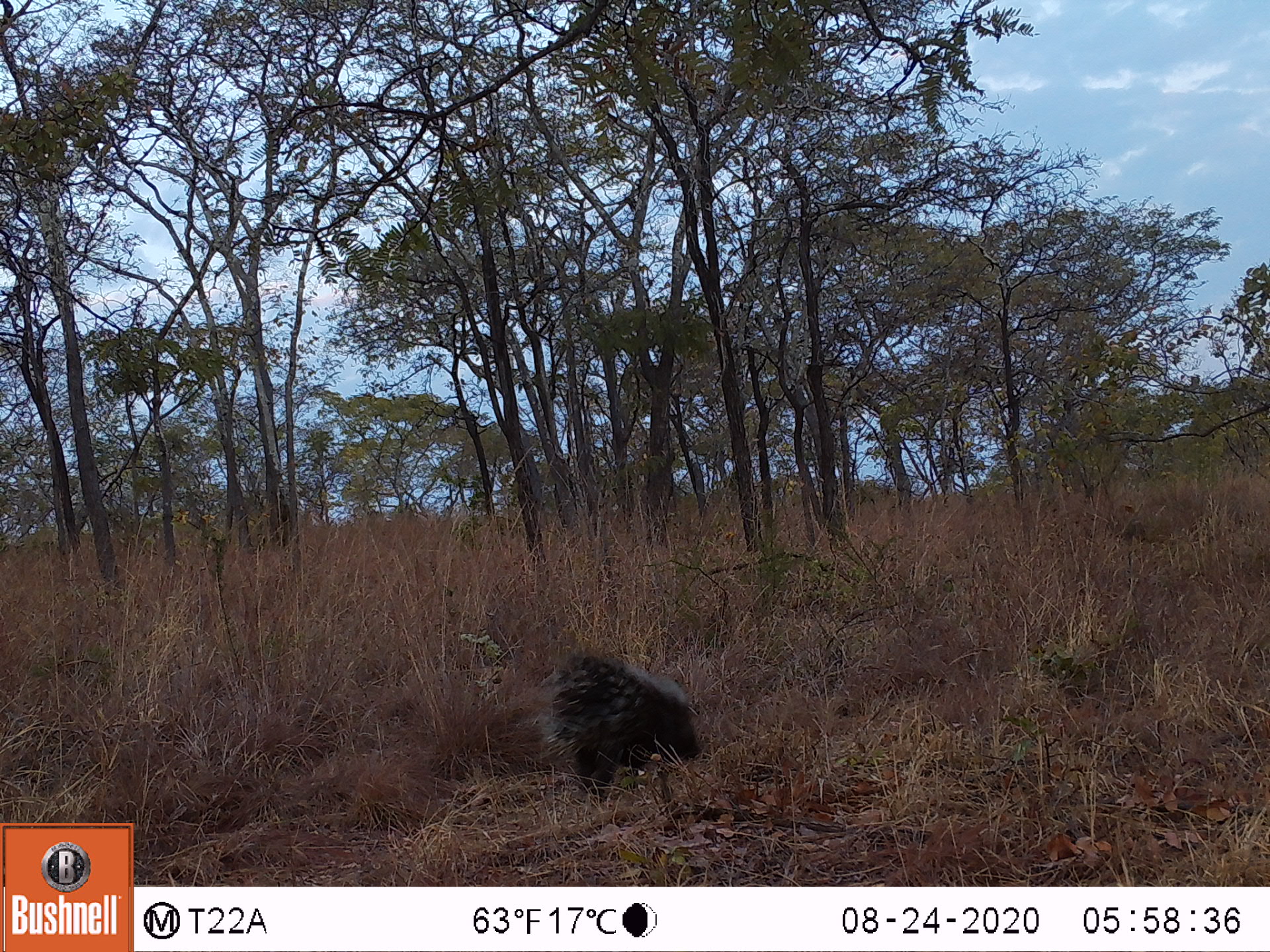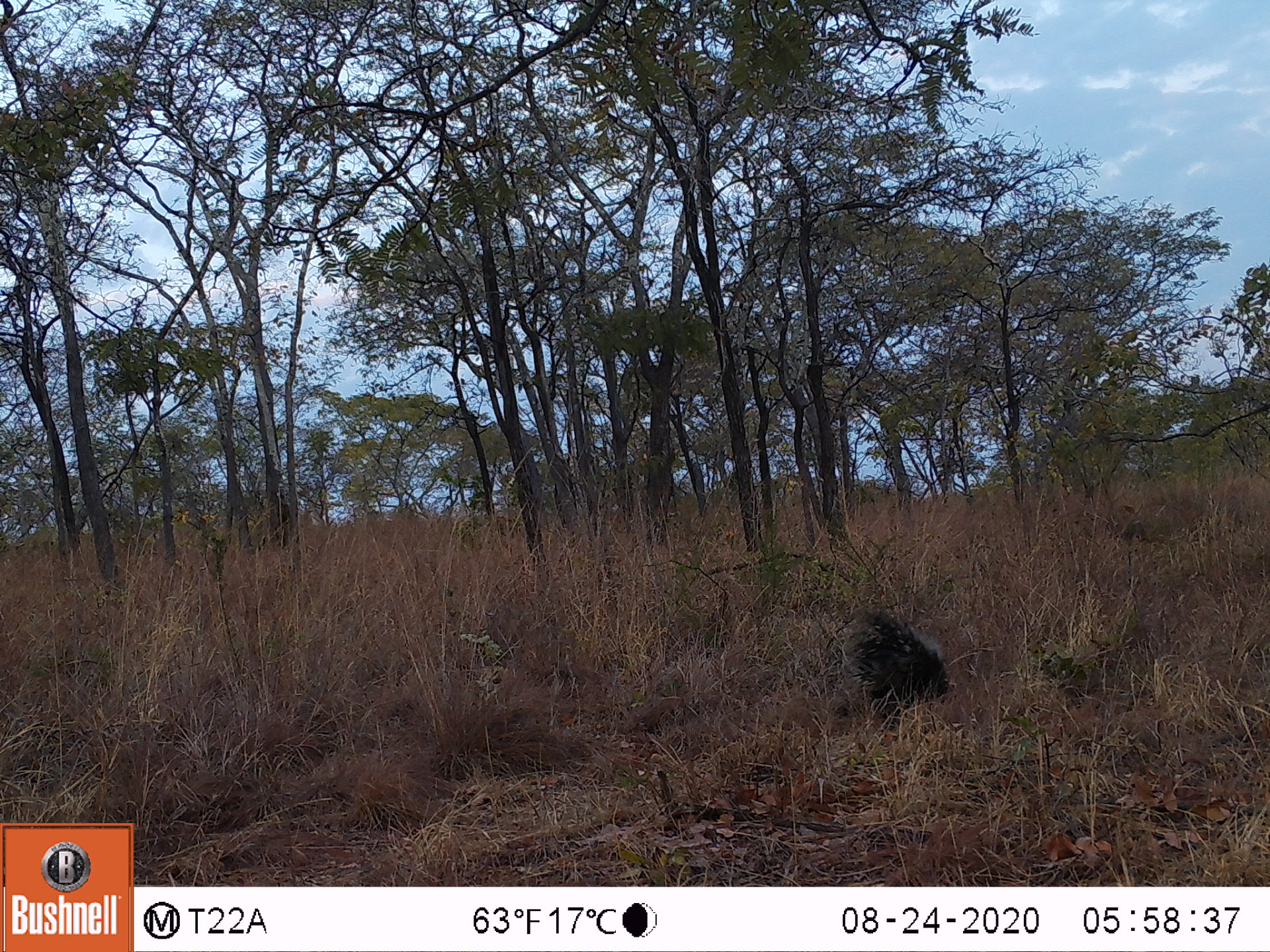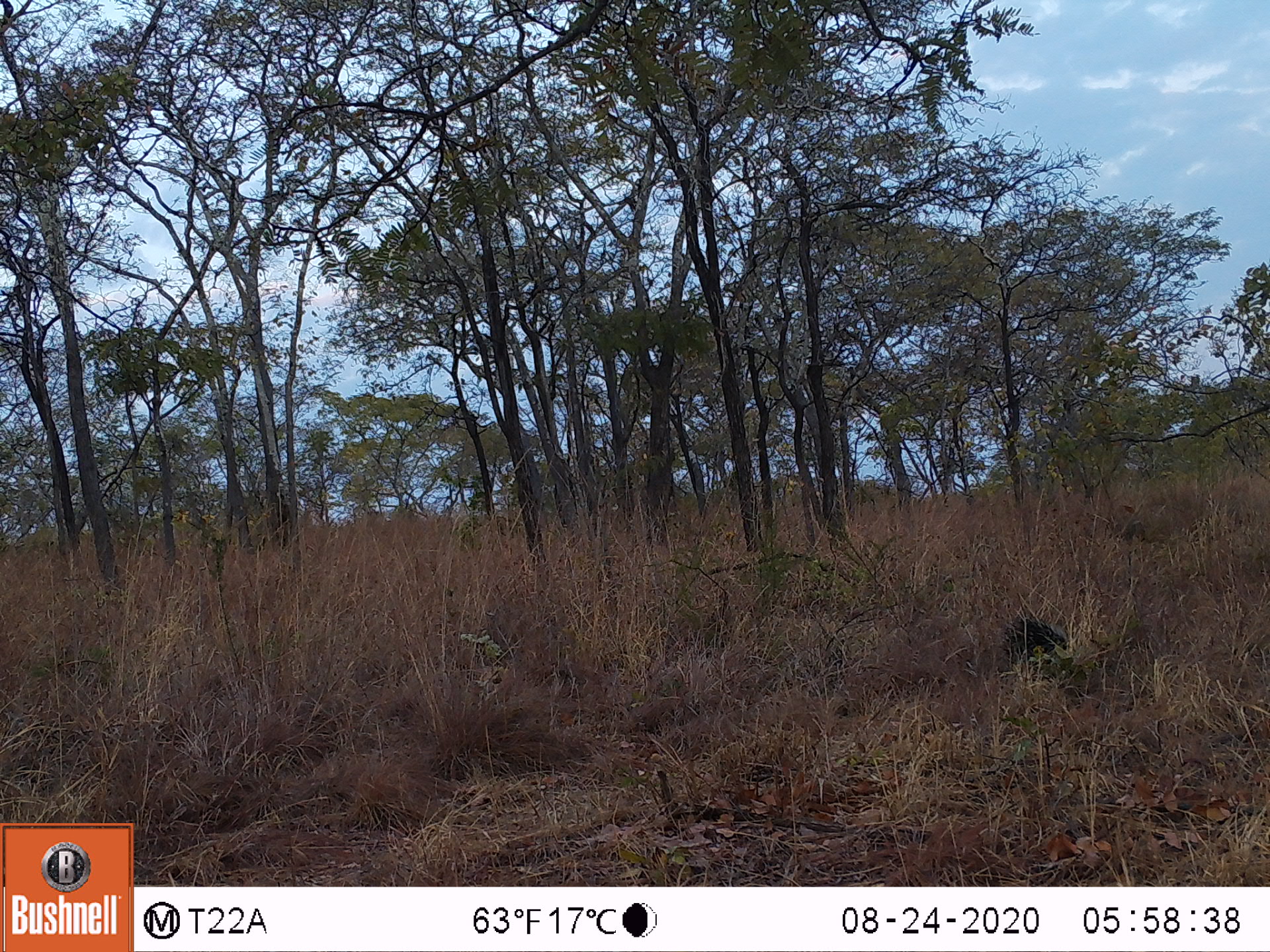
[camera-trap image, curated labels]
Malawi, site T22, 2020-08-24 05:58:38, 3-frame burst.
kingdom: Animalia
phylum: Chordata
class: Mammalia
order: Rodentia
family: Hystricidae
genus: Hystrix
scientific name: Hystrix africaeaustralis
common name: cape porcupine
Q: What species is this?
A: Cape porcupine (Hystrix africaeaustralis).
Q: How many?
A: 1.